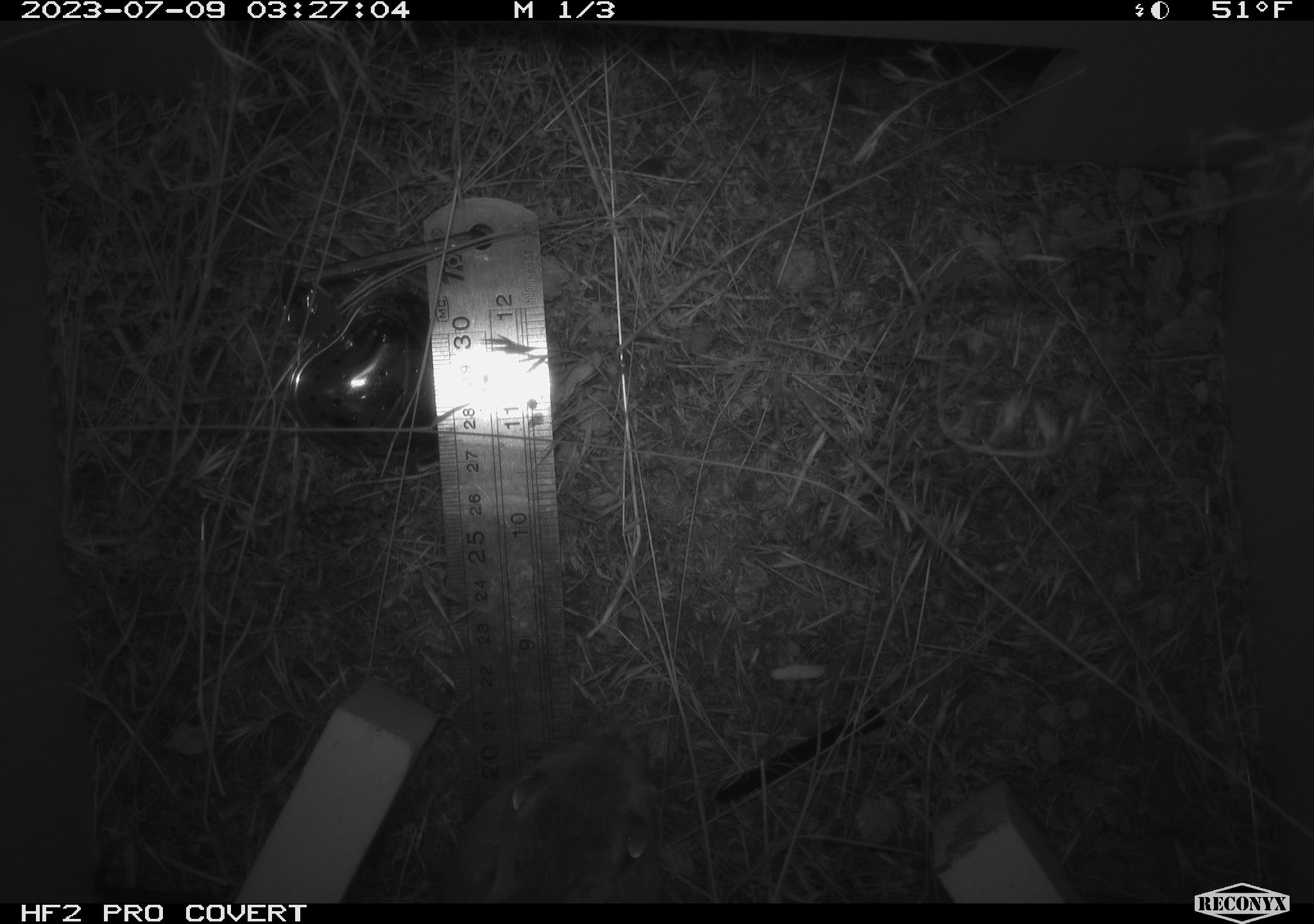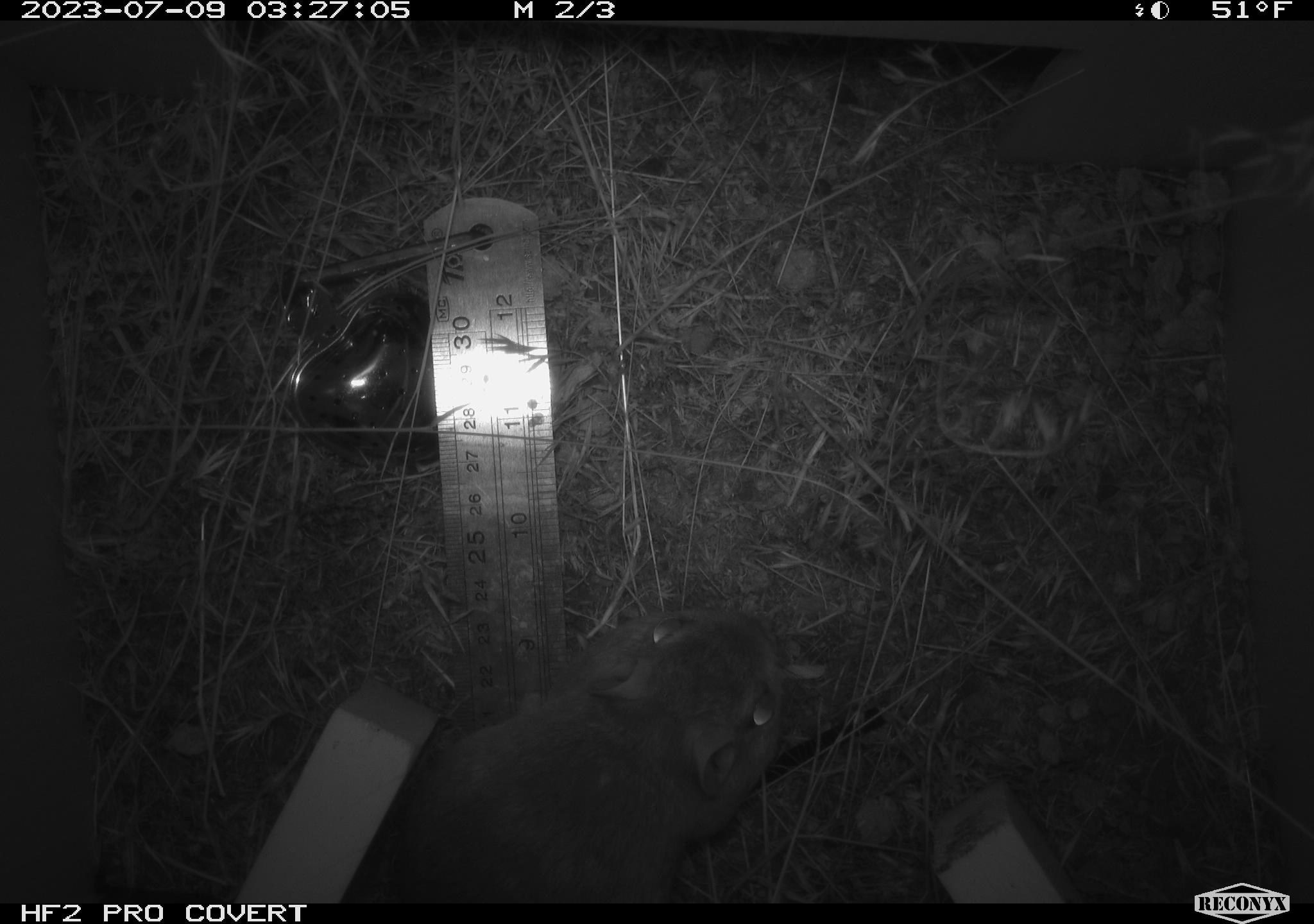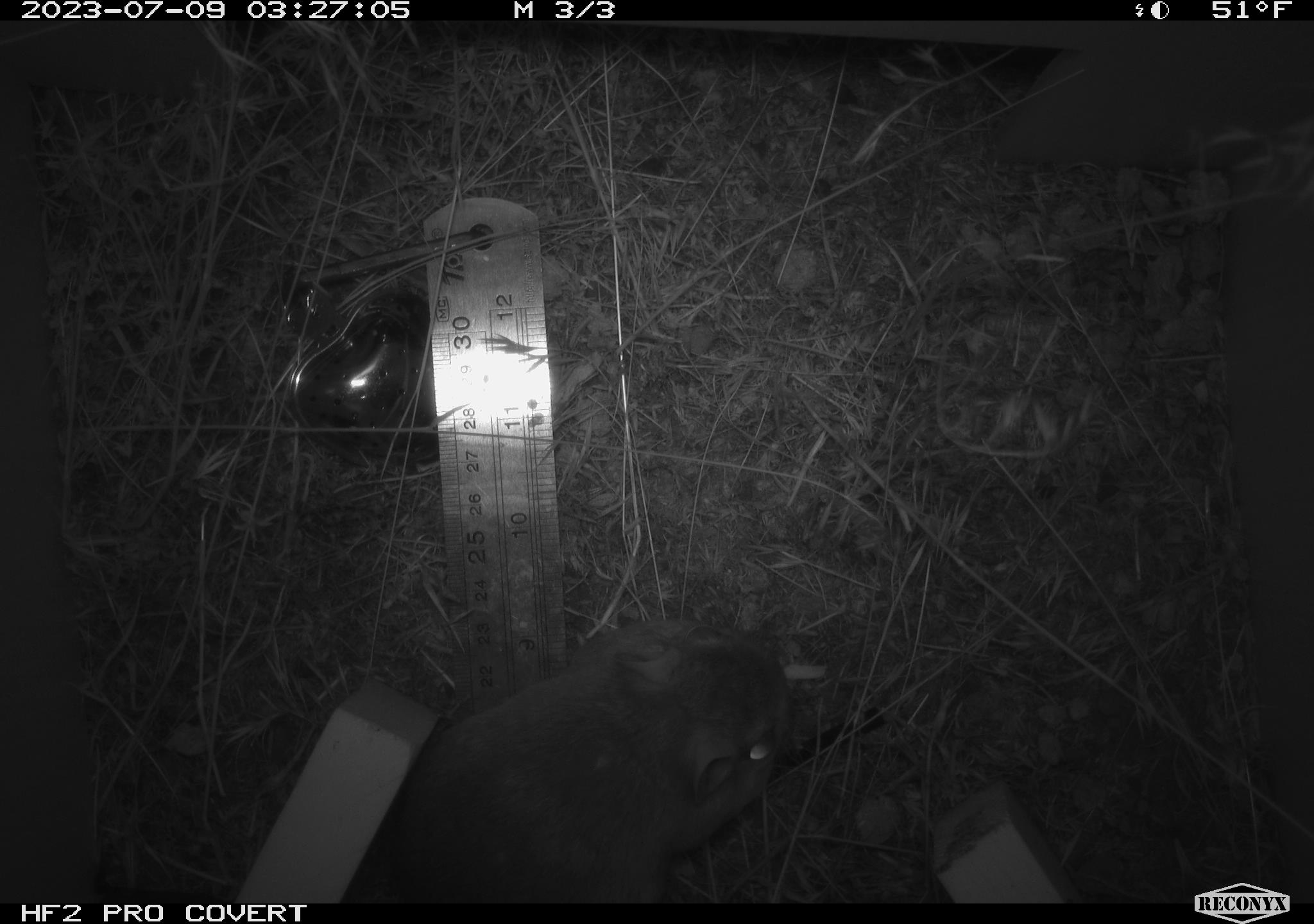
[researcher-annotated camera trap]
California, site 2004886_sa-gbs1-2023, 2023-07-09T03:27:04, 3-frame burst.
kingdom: Animalia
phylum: Chordata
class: Mammalia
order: Rodentia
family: Heteromyidae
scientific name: Heteromyidae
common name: kangaroo rats and pocket mice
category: heteromyidae family